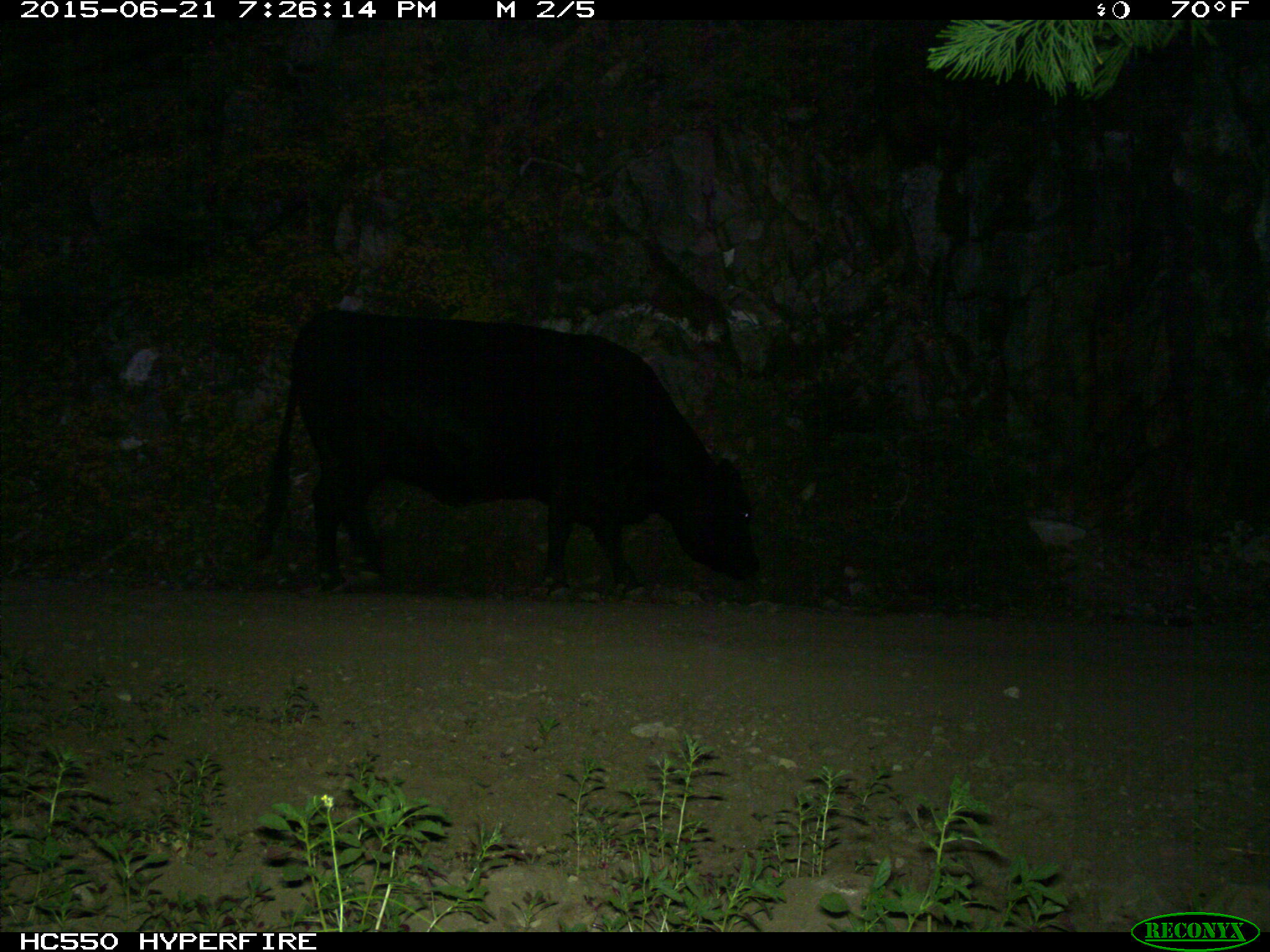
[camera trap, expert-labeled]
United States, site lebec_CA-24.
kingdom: Animalia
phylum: Chordata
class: Mammalia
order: Artiodactyla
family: Bovidae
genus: Bos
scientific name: Bos taurus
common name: domestic cow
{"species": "Bos taurus (domestic cow)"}